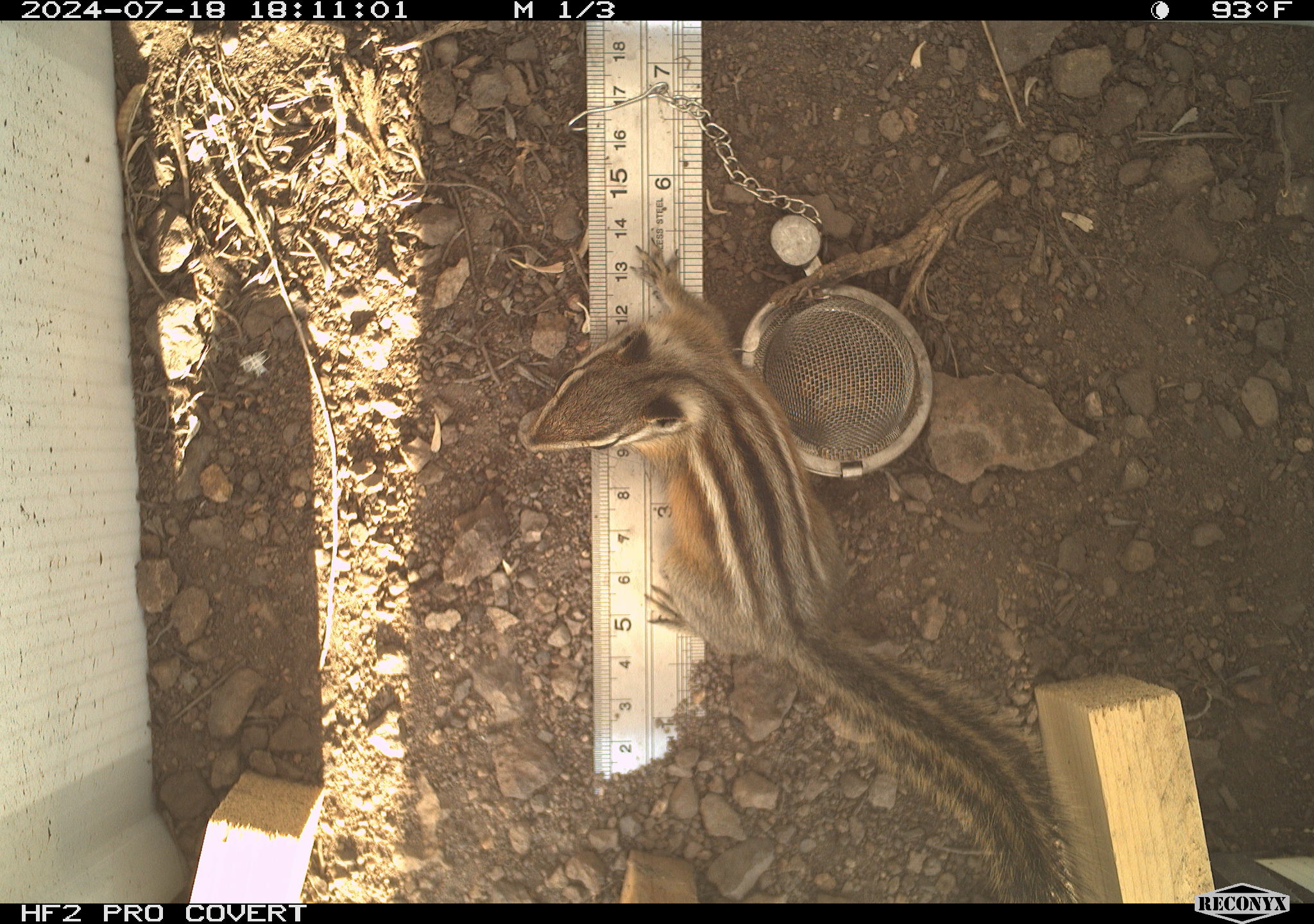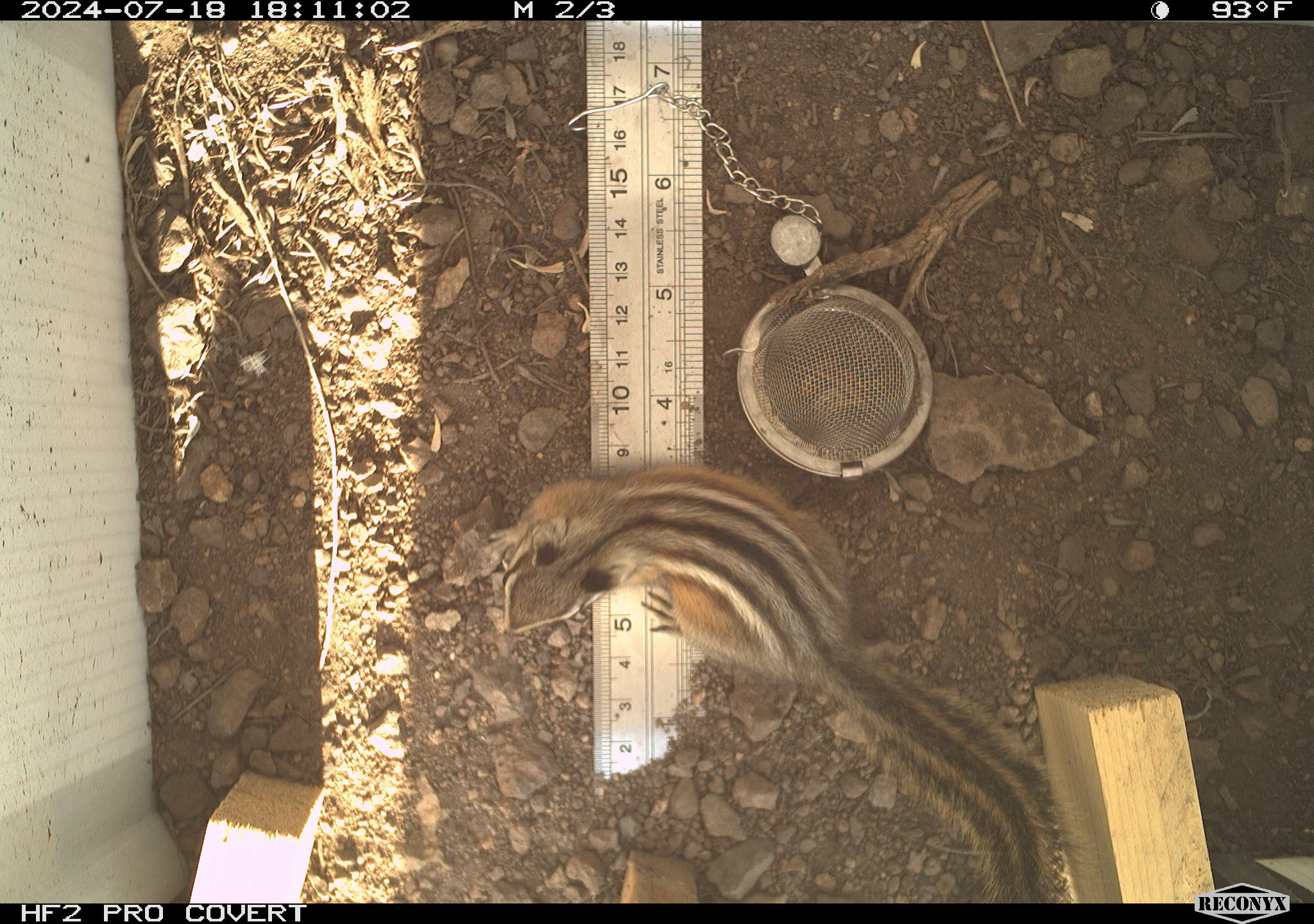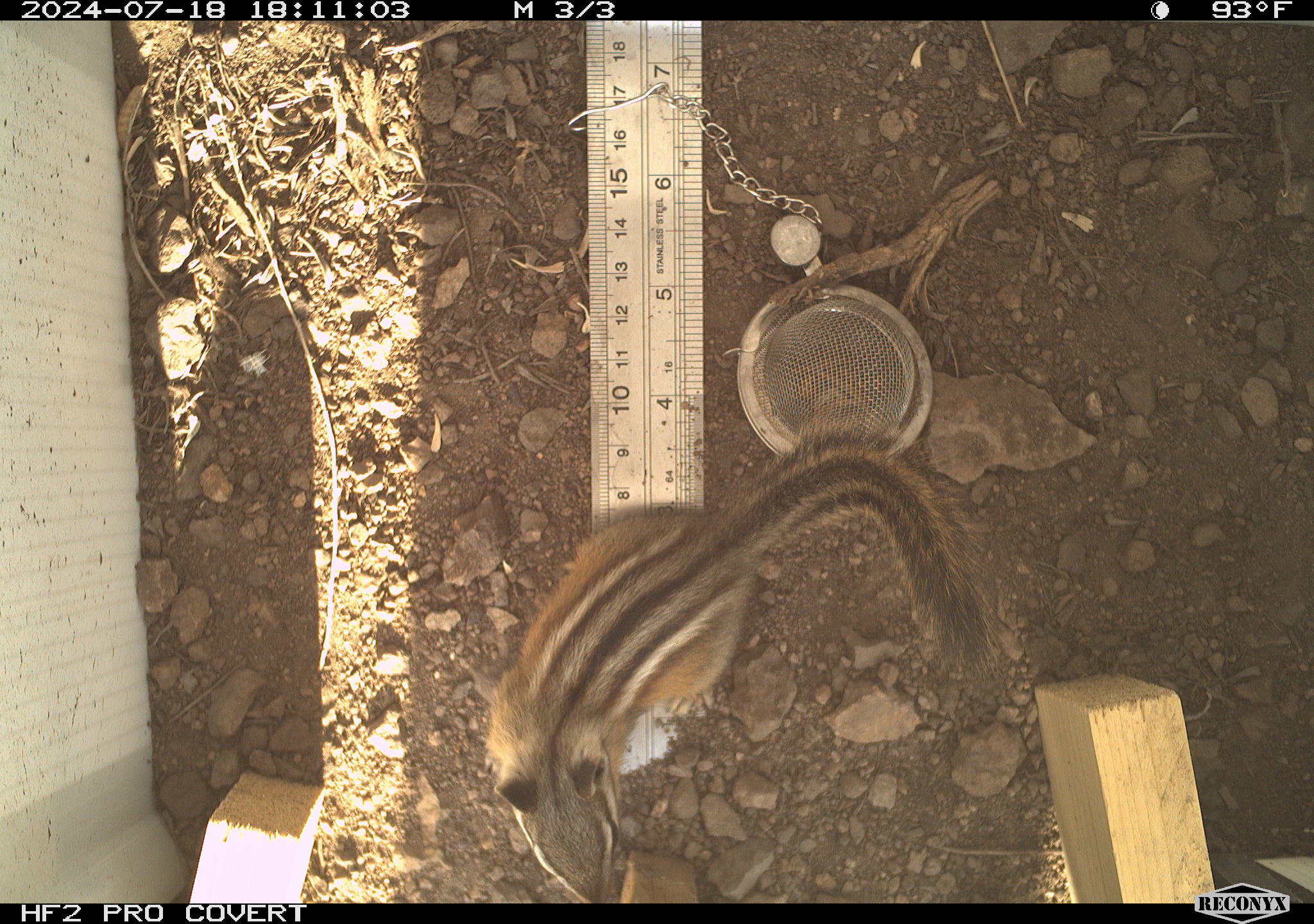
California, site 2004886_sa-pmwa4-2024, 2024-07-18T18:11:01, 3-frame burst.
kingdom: Animalia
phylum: Chordata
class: Mammalia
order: Rodentia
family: Sciuridae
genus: Neotamias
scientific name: Neotamias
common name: western chipmunks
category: neotamias species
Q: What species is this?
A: Neotamias species (western chipmunks) (Neotamias).